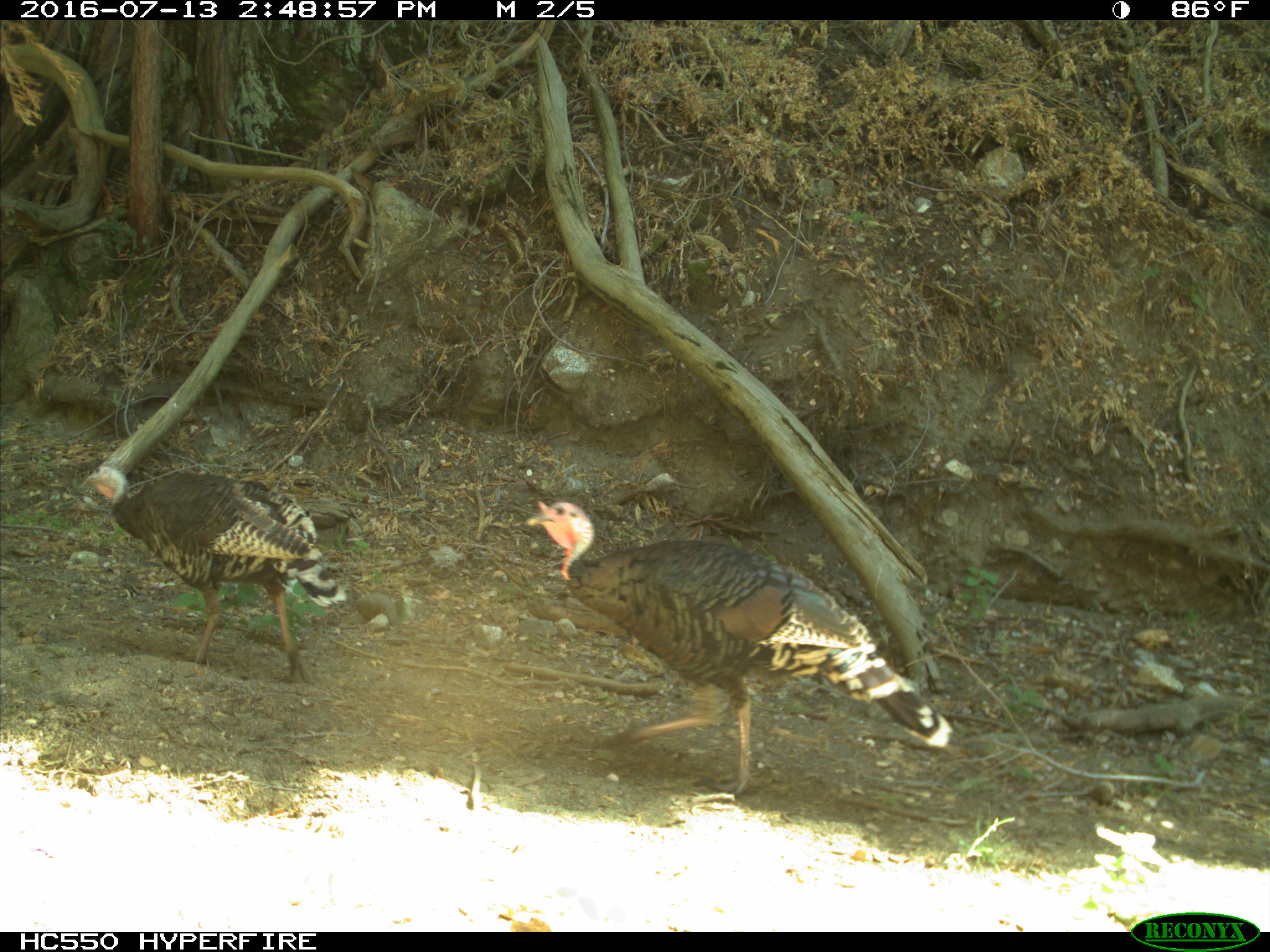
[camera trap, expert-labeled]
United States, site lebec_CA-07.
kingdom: Animalia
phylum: Chordata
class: Aves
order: Galliformes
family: Phasianidae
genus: Meleagris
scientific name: Meleagris gallopavo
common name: wild turkey